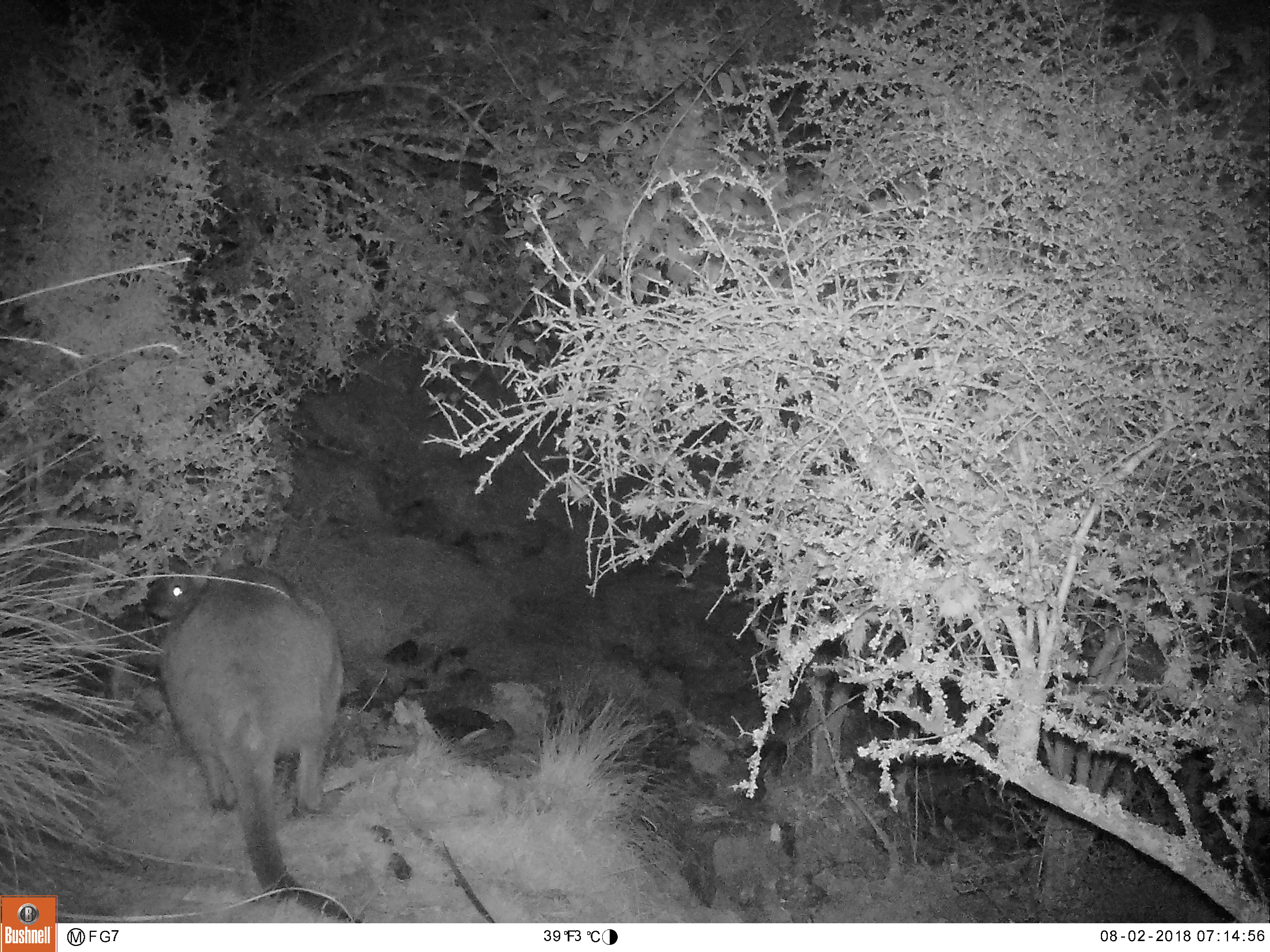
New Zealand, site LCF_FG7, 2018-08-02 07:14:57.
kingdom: Animalia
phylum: Chordata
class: Mammalia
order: Diprotodontia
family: Macropodidae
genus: Notamacropus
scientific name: Notamacropus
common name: wallaby